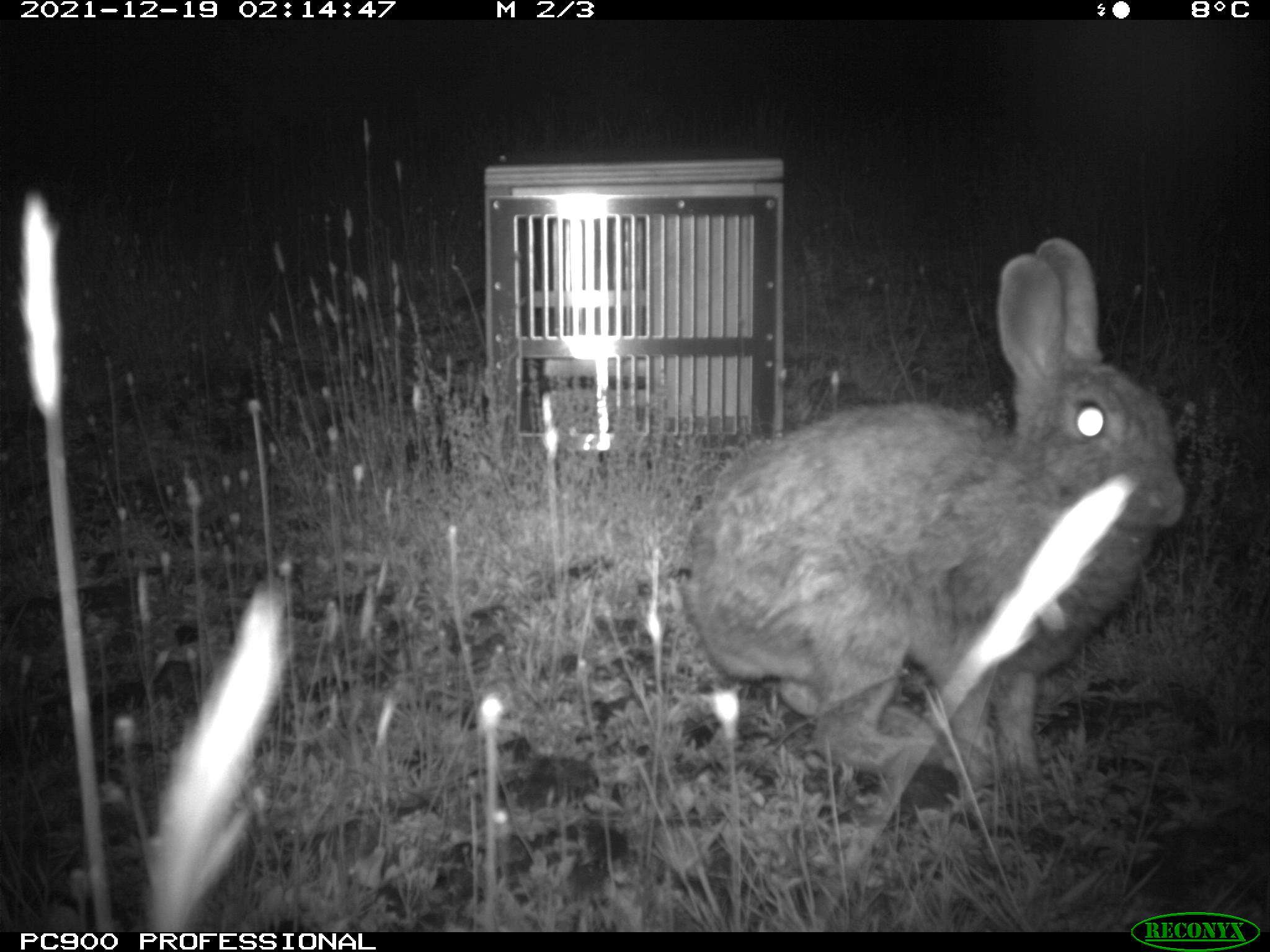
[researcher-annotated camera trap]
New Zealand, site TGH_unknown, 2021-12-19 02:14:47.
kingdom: Animalia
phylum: Chordata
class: Mammalia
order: Lagomorpha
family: Leporidae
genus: Oryctolagus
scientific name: Oryctolagus cuniculus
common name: european rabbit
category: rabbit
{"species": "rabbit (european rabbit) (Oryctolagus cuniculus)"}